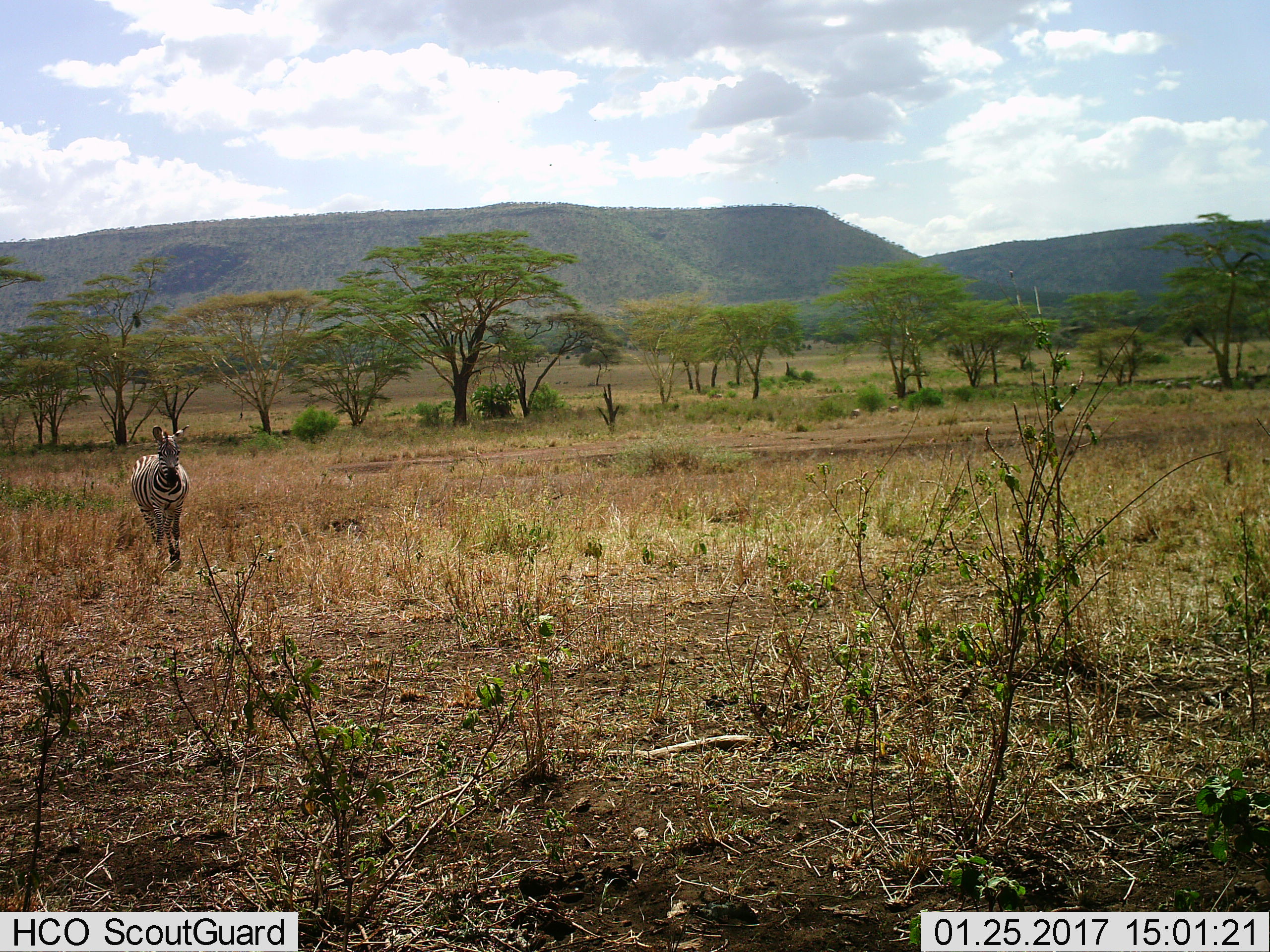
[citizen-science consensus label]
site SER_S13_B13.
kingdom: Animalia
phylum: Chordata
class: Mammalia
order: Perissodactyla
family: Equidae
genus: Equus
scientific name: Equus quagga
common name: plains zebra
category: zebraplains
Zebraplains (plains zebra) (Equus quagga), count 1. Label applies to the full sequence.